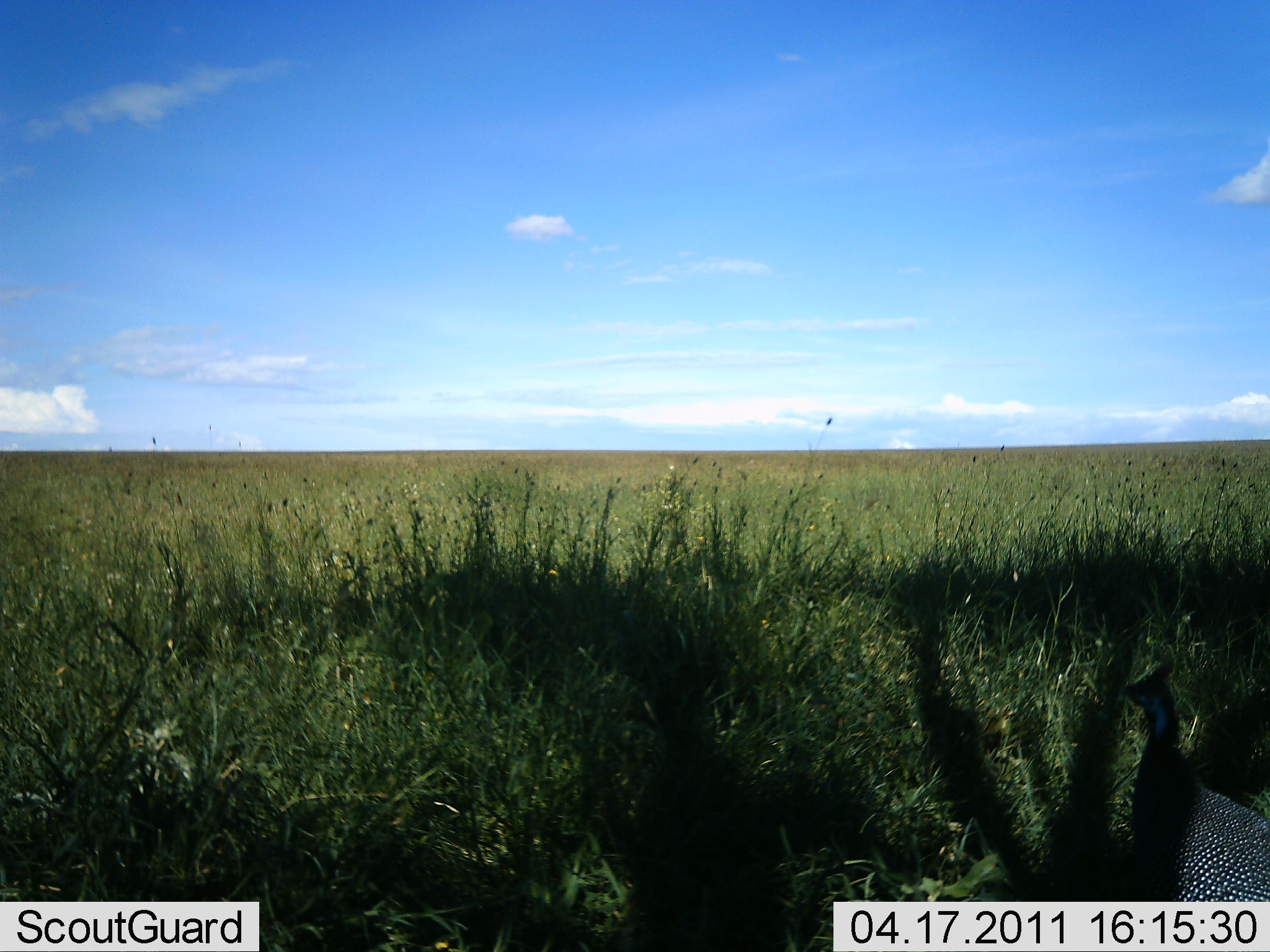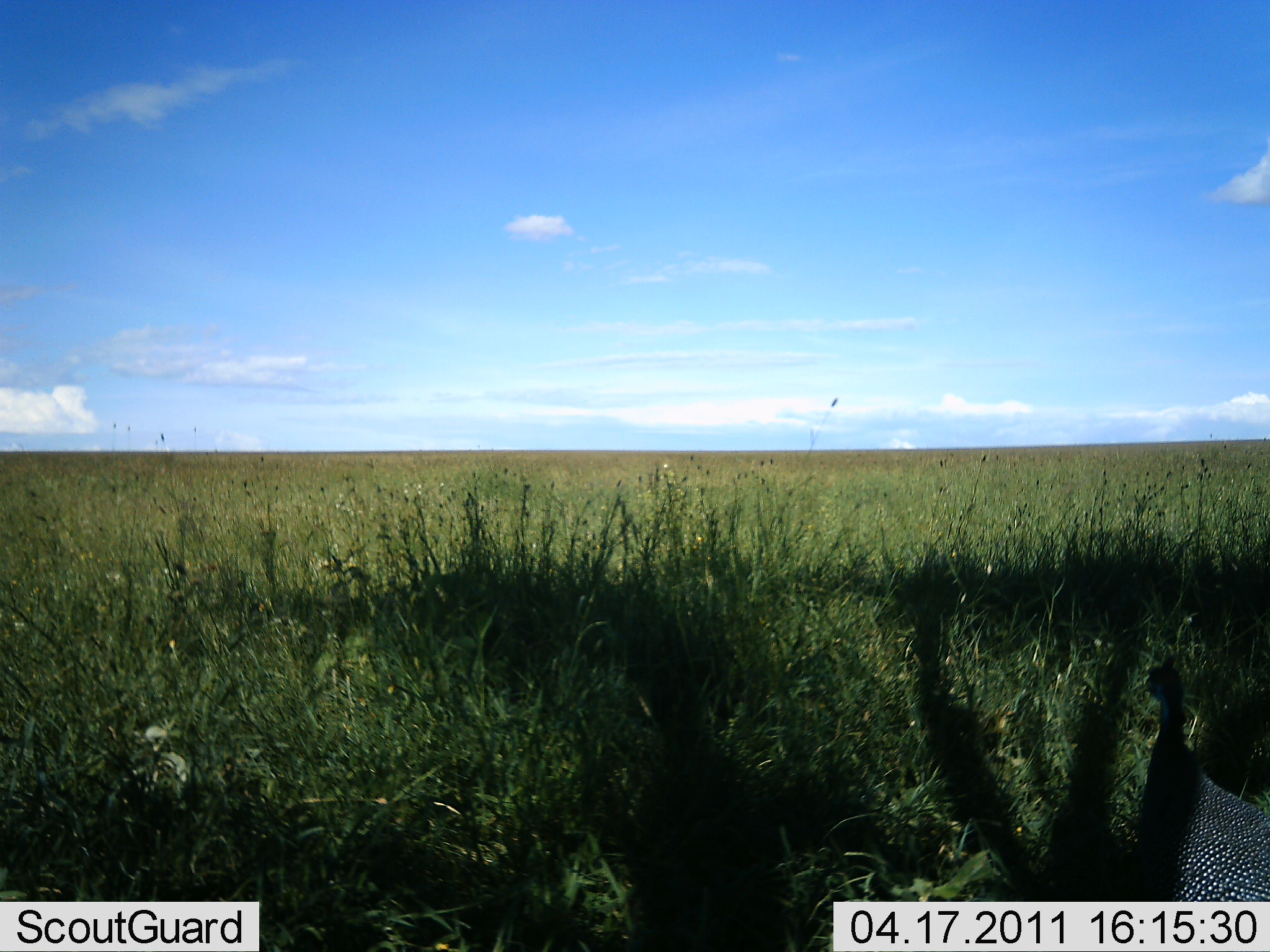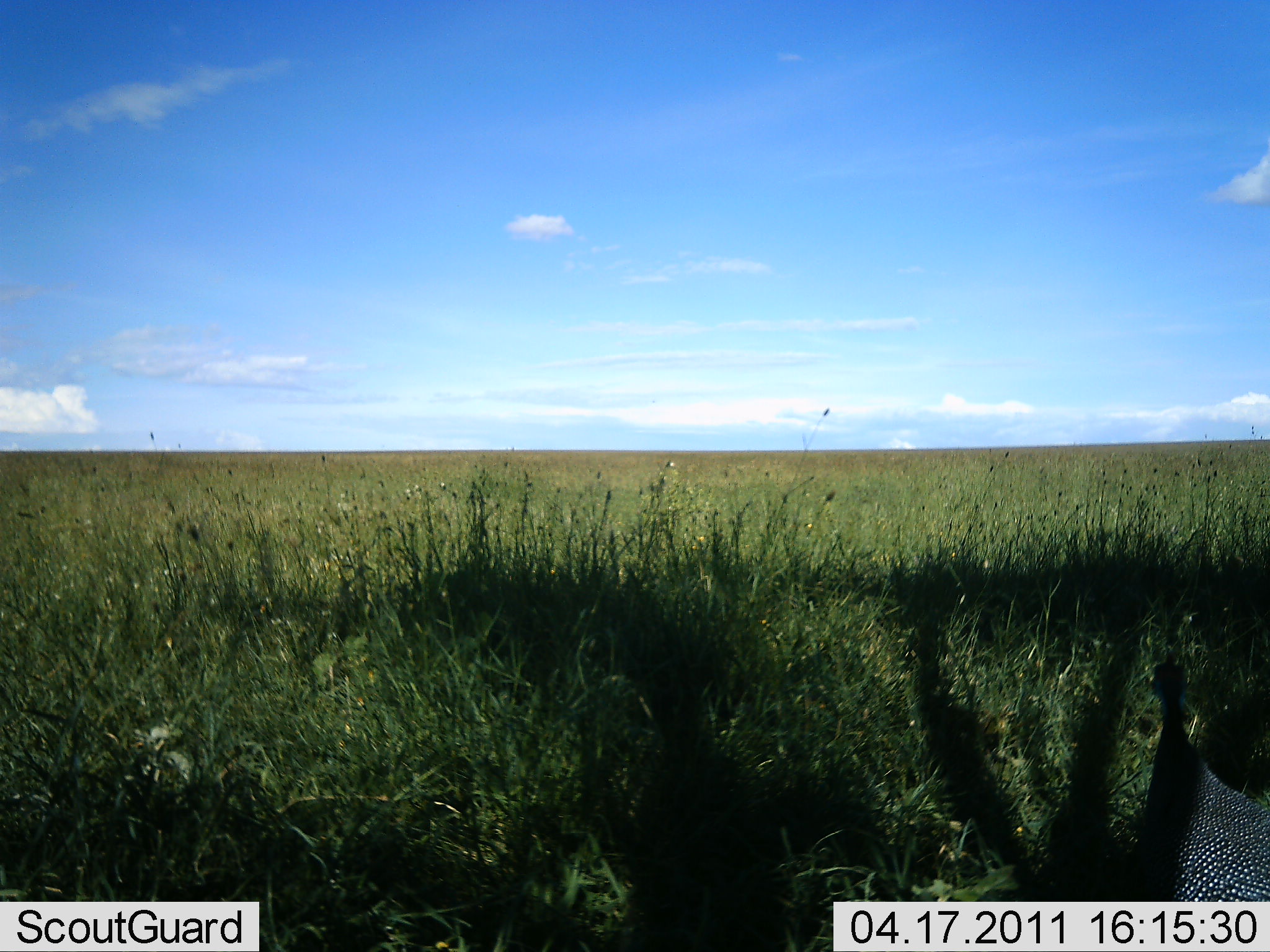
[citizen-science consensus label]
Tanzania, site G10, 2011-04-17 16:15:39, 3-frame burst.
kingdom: Animalia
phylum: Chordata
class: Aves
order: Galliformes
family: Numididae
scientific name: Numididae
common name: guinea fowl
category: guineafowl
Guineafowl (guinea fowl) (Numididae), count 1. Behavior (volunteer vote fractions): standing 93%, resting 7%, moving 0%, interacting 0%. Young present (vote fraction): 0%. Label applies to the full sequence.